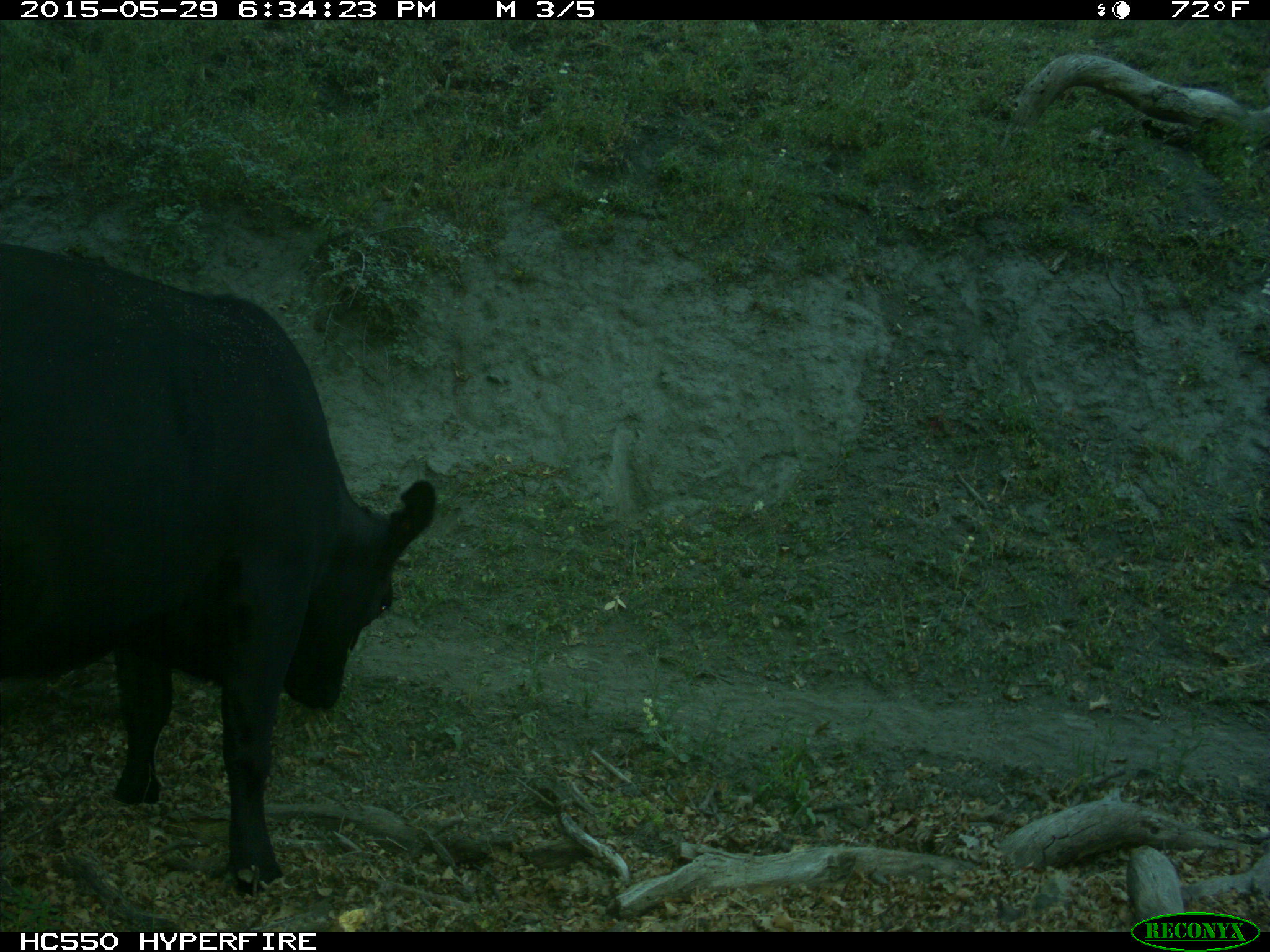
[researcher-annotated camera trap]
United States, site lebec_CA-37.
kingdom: Animalia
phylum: Chordata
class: Mammalia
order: Artiodactyla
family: Bovidae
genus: Bos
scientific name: Bos taurus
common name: domestic cow